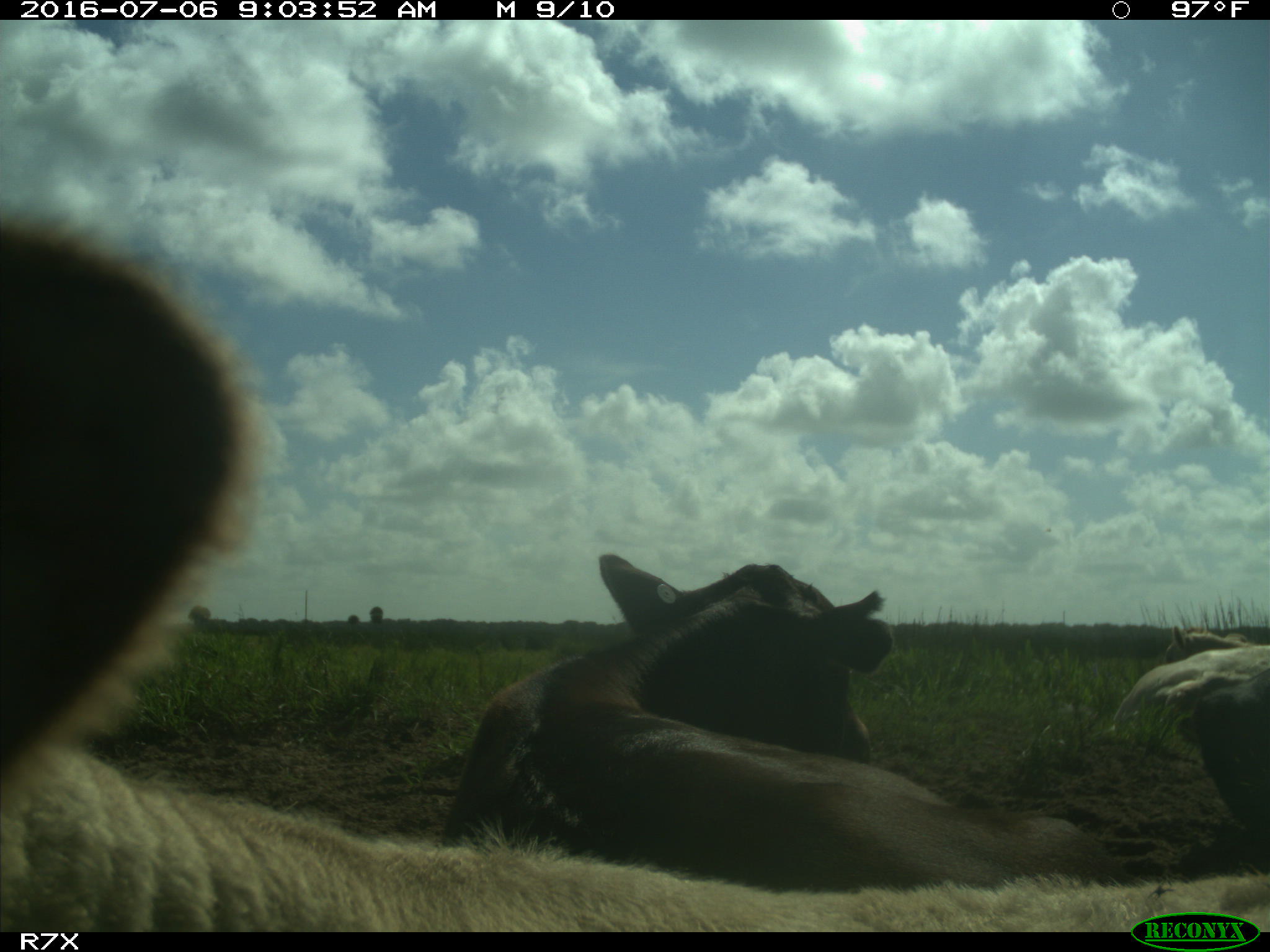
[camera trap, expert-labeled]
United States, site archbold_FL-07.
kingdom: Animalia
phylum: Chordata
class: Mammalia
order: Artiodactyla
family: Bovidae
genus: Bos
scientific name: Bos taurus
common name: domestic cow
Bos taurus (domestic cow).